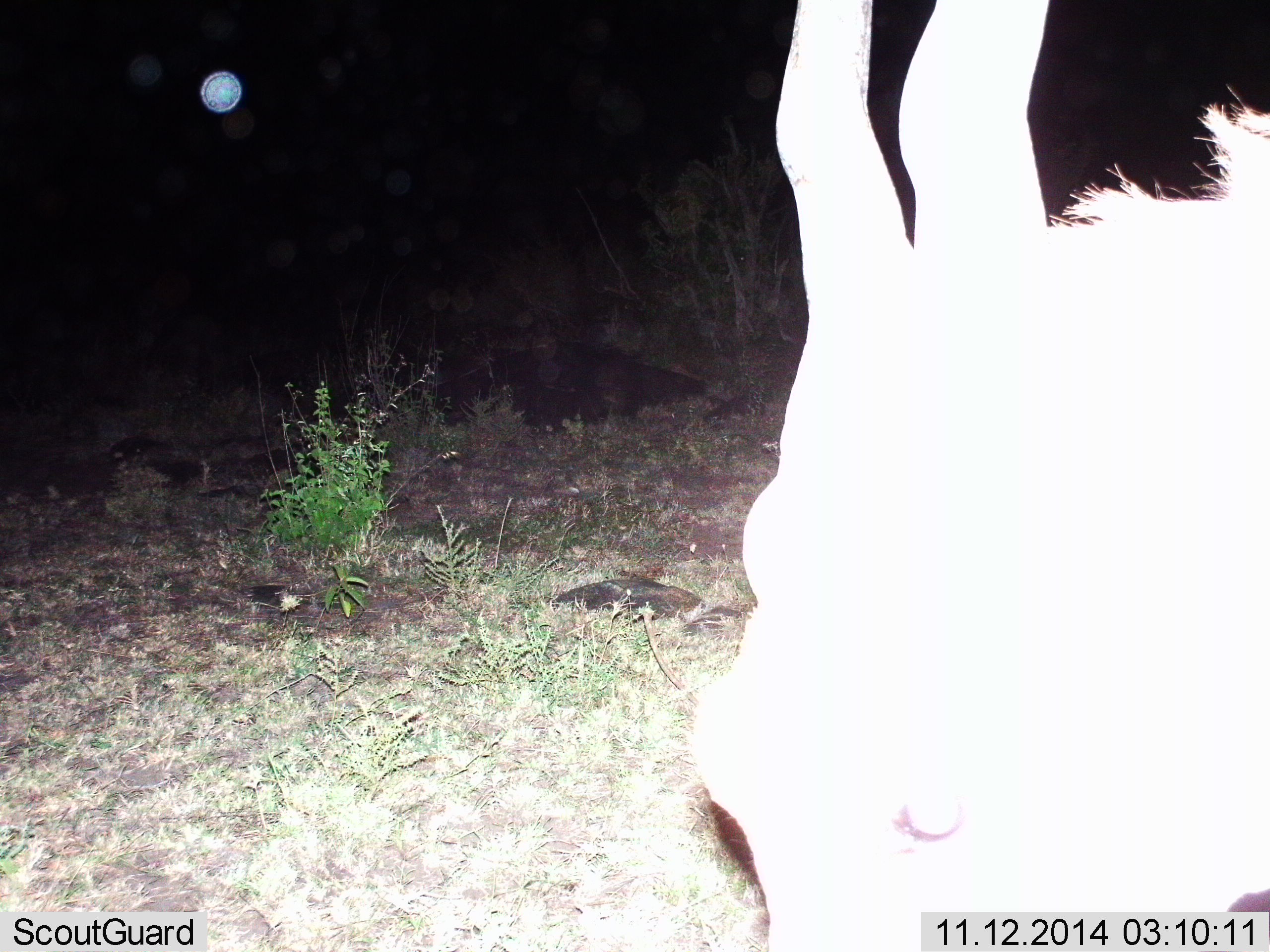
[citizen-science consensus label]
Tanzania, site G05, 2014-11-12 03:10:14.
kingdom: Animalia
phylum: Chordata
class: Mammalia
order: Artiodactyla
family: Bovidae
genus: Tragelaphus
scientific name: Tragelaphus oryx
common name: eland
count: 1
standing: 57%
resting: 0%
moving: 0%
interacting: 0%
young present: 0%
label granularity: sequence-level